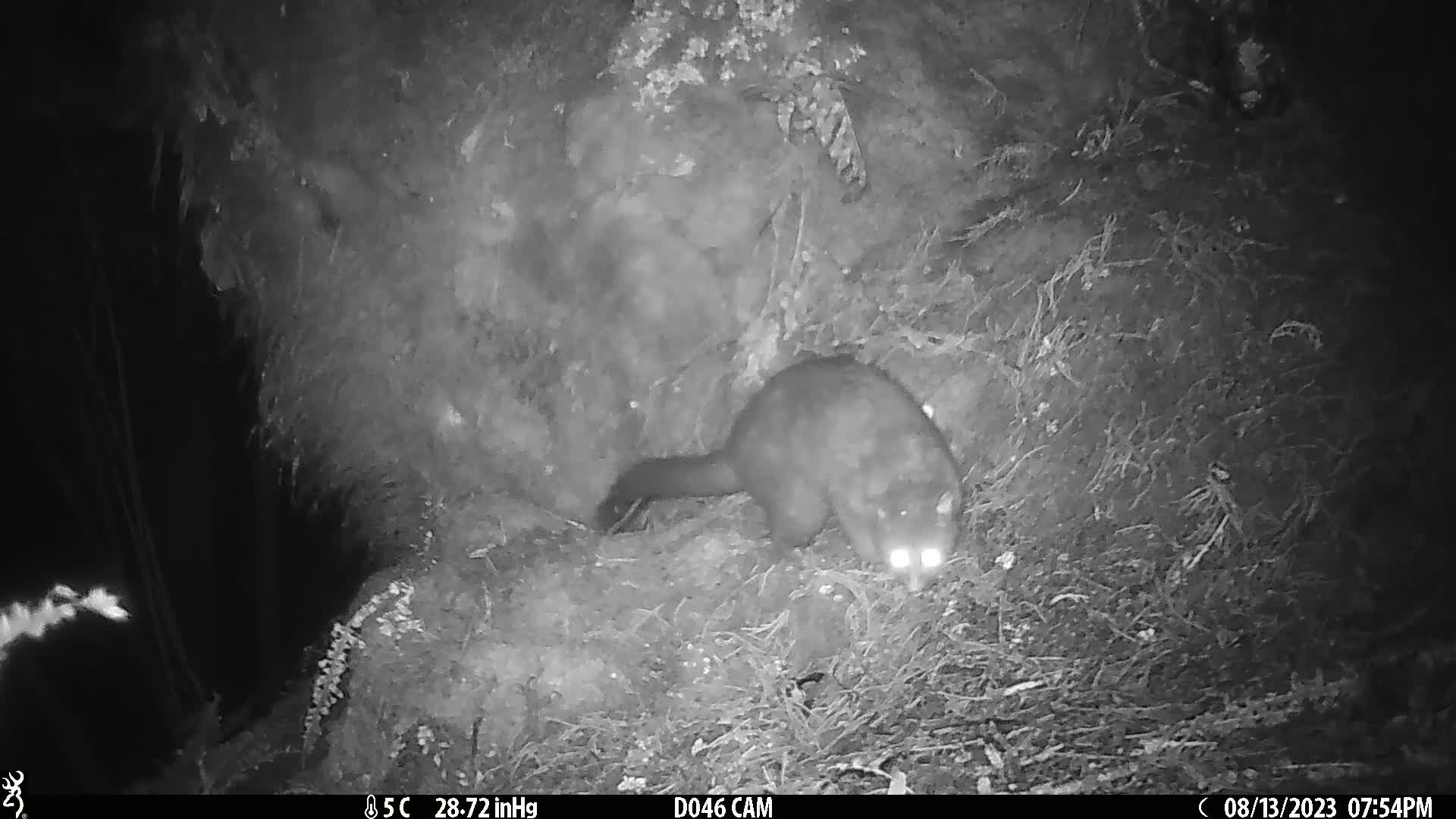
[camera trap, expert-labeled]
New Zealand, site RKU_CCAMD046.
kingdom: Animalia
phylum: Chordata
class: Mammalia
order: Diprotodontia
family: Phalangeridae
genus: Trichosurus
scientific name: Trichosurus vulpecula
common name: common brushtail possum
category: possum